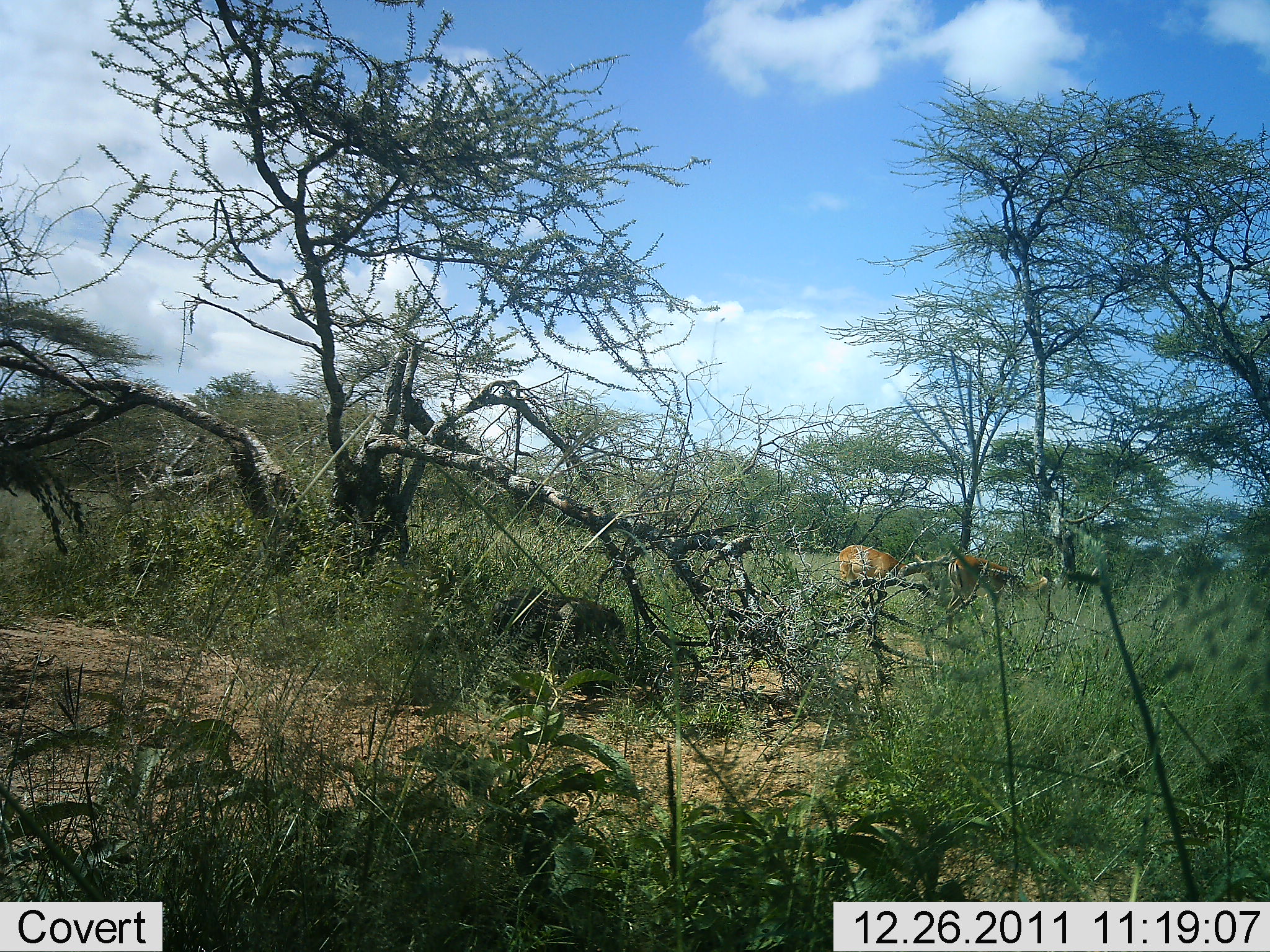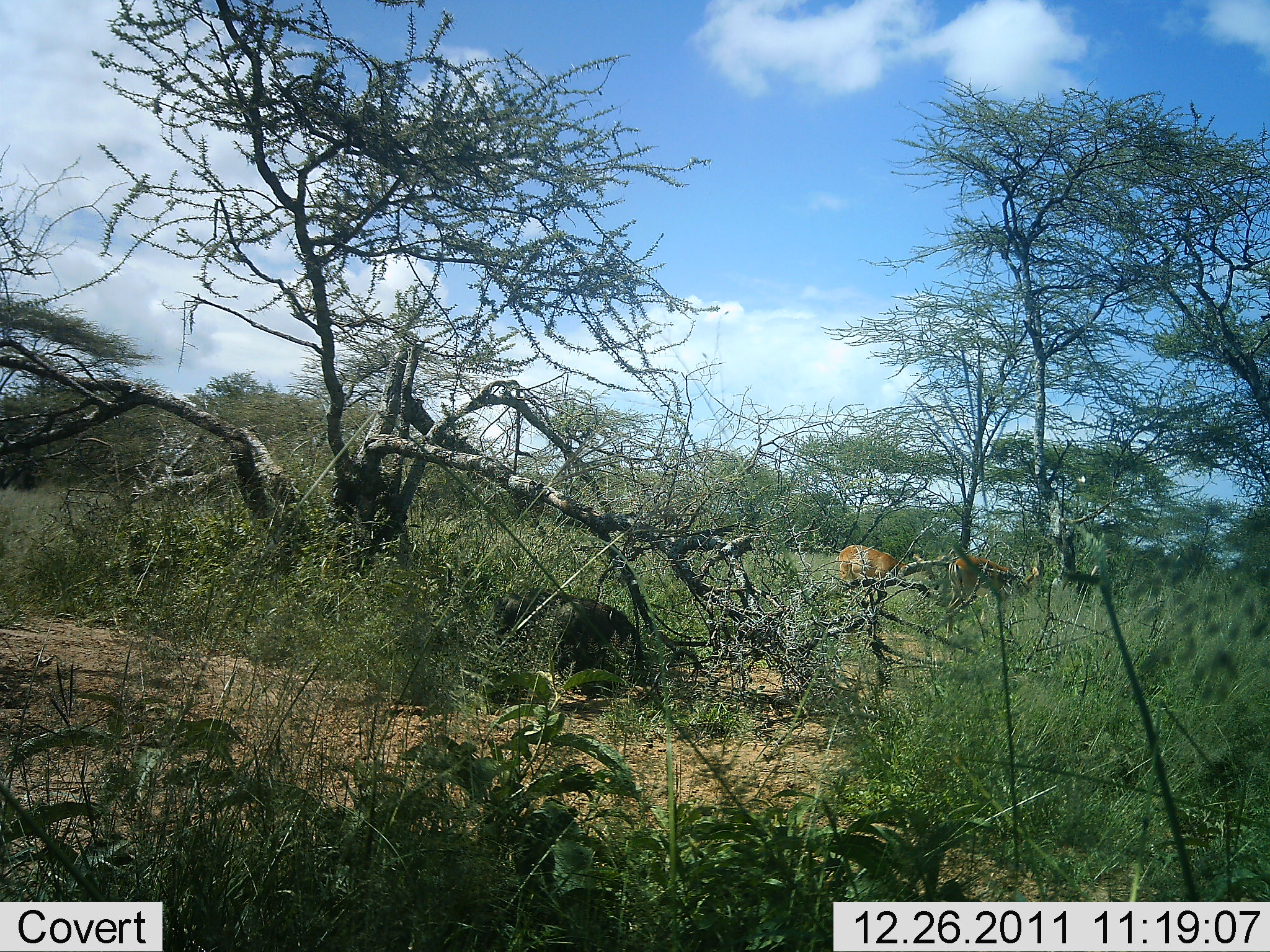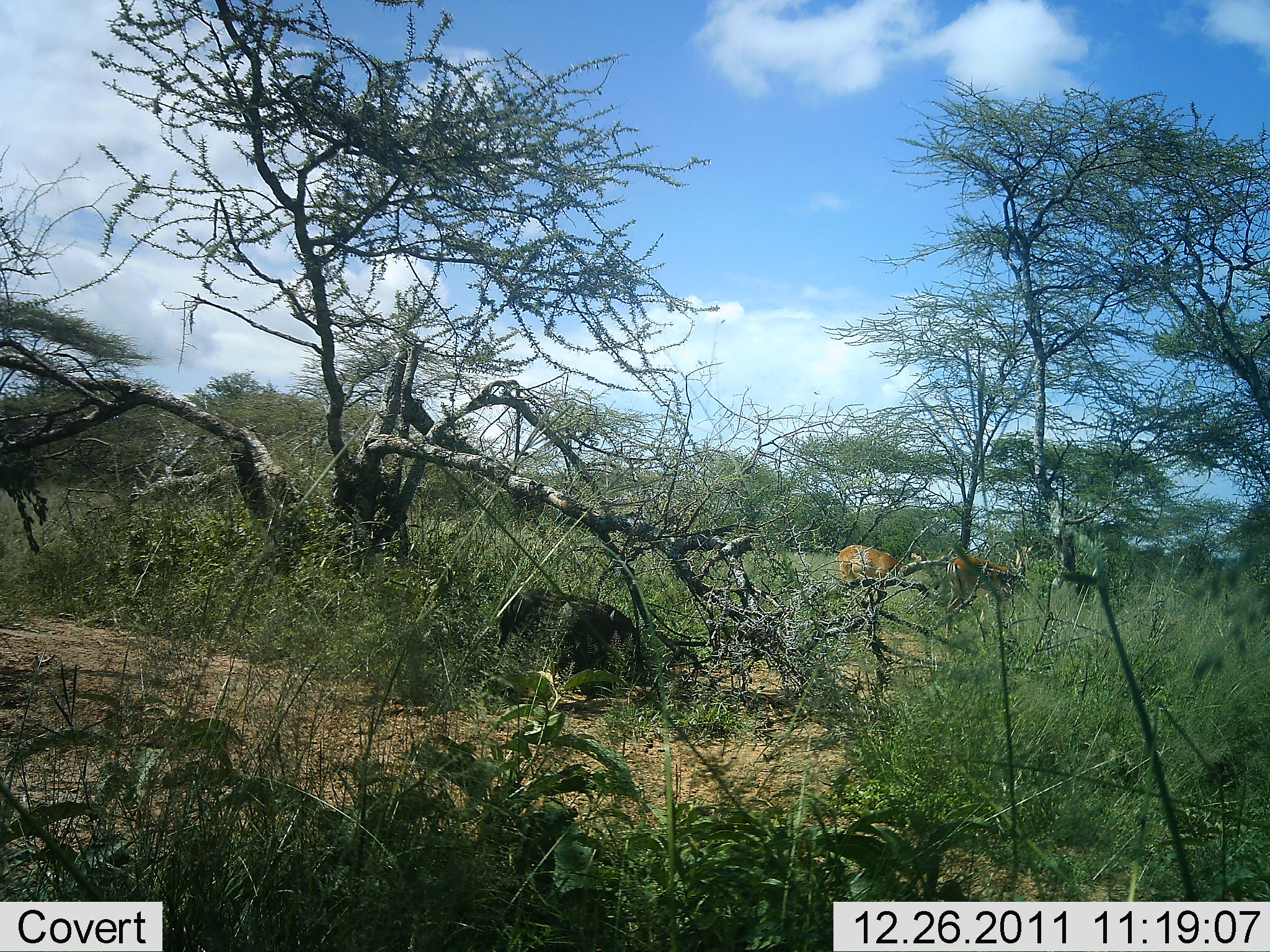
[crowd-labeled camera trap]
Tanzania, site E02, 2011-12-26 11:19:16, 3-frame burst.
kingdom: Animalia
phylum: Chordata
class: Mammalia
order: Artiodactyla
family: Bovidae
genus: Redunca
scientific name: Redunca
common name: reedbuck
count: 2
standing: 80%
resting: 0%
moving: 20%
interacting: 0%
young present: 0%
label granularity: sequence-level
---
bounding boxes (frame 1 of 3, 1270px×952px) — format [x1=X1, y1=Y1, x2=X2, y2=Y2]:
animal: [x1=496, y1=584, x2=629, y2=659]; [x1=941, y1=553, x2=1050, y2=640]; [x1=835, y1=541, x2=938, y2=597]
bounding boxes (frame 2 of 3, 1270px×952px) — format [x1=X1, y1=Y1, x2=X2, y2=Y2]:
animal: [x1=496, y1=587, x2=644, y2=700]; [x1=942, y1=554, x2=1043, y2=633]; [x1=833, y1=543, x2=924, y2=605]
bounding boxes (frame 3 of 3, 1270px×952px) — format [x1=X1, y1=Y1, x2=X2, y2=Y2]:
animal: [x1=491, y1=587, x2=640, y2=669]; [x1=944, y1=551, x2=1028, y2=626]; [x1=830, y1=545, x2=925, y2=591]